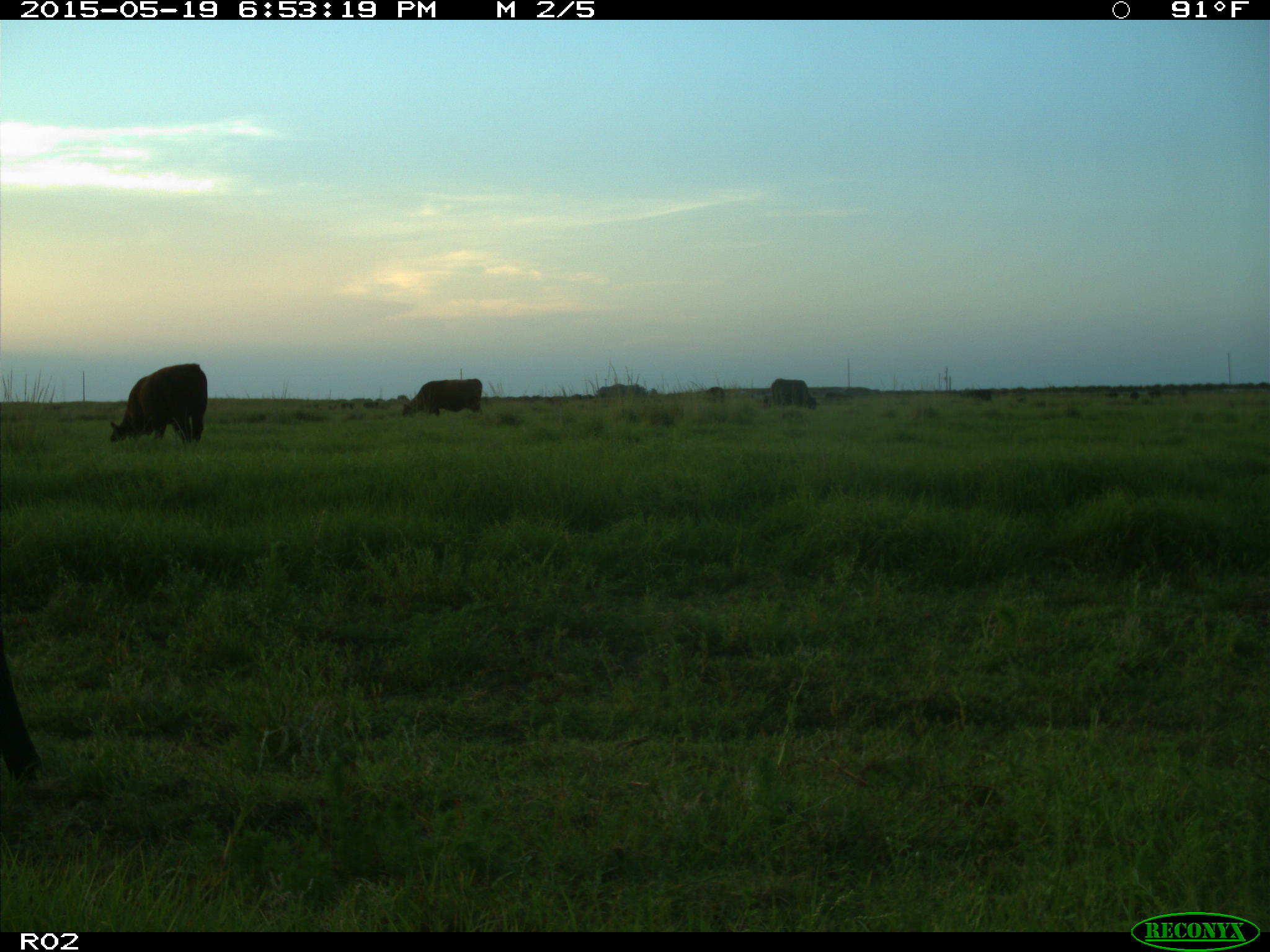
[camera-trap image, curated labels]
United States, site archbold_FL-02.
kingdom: Animalia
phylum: Chordata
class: Mammalia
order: Artiodactyla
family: Bovidae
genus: Bos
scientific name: Bos taurus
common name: domestic cow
Bos taurus (domestic cow).